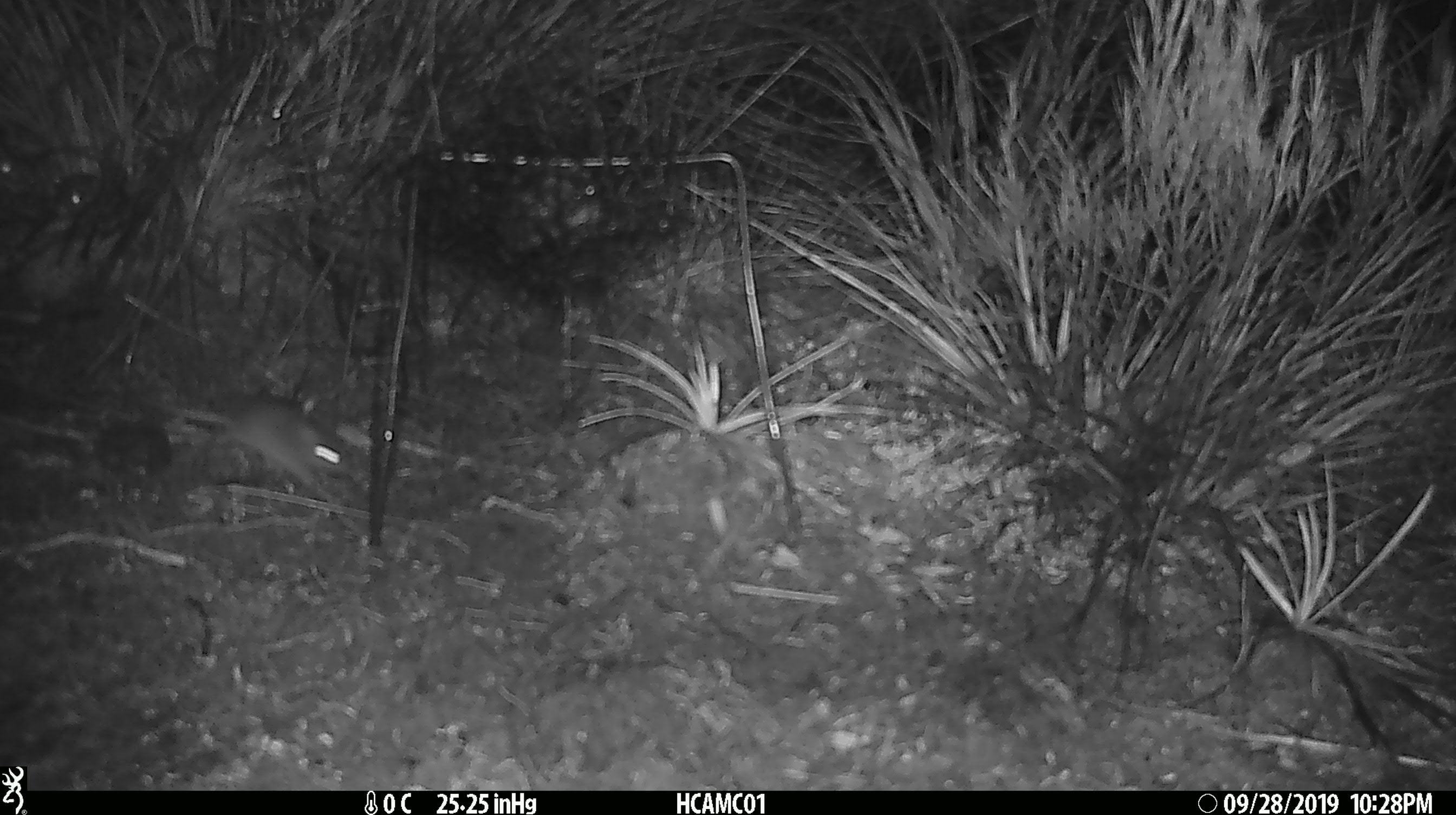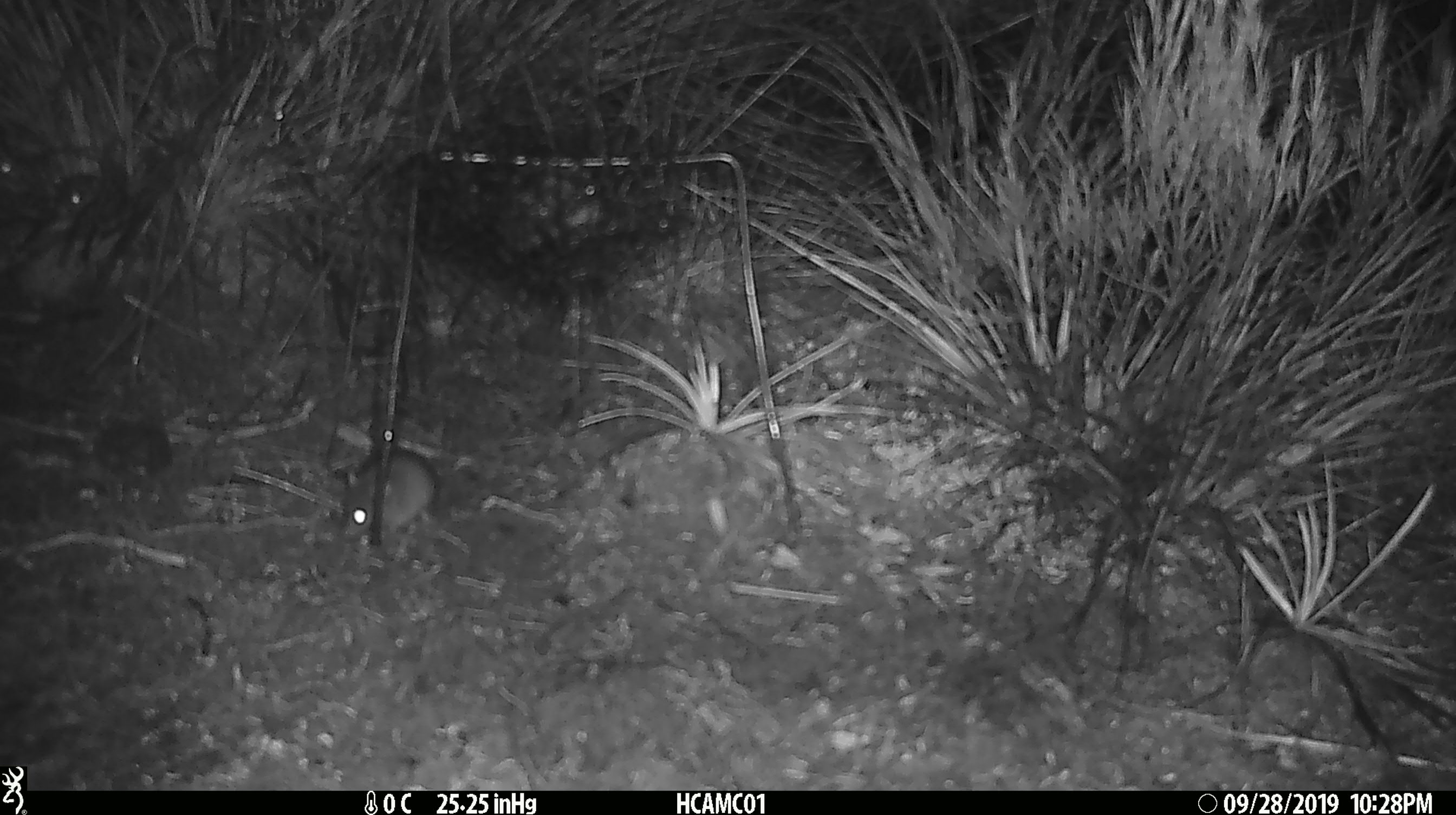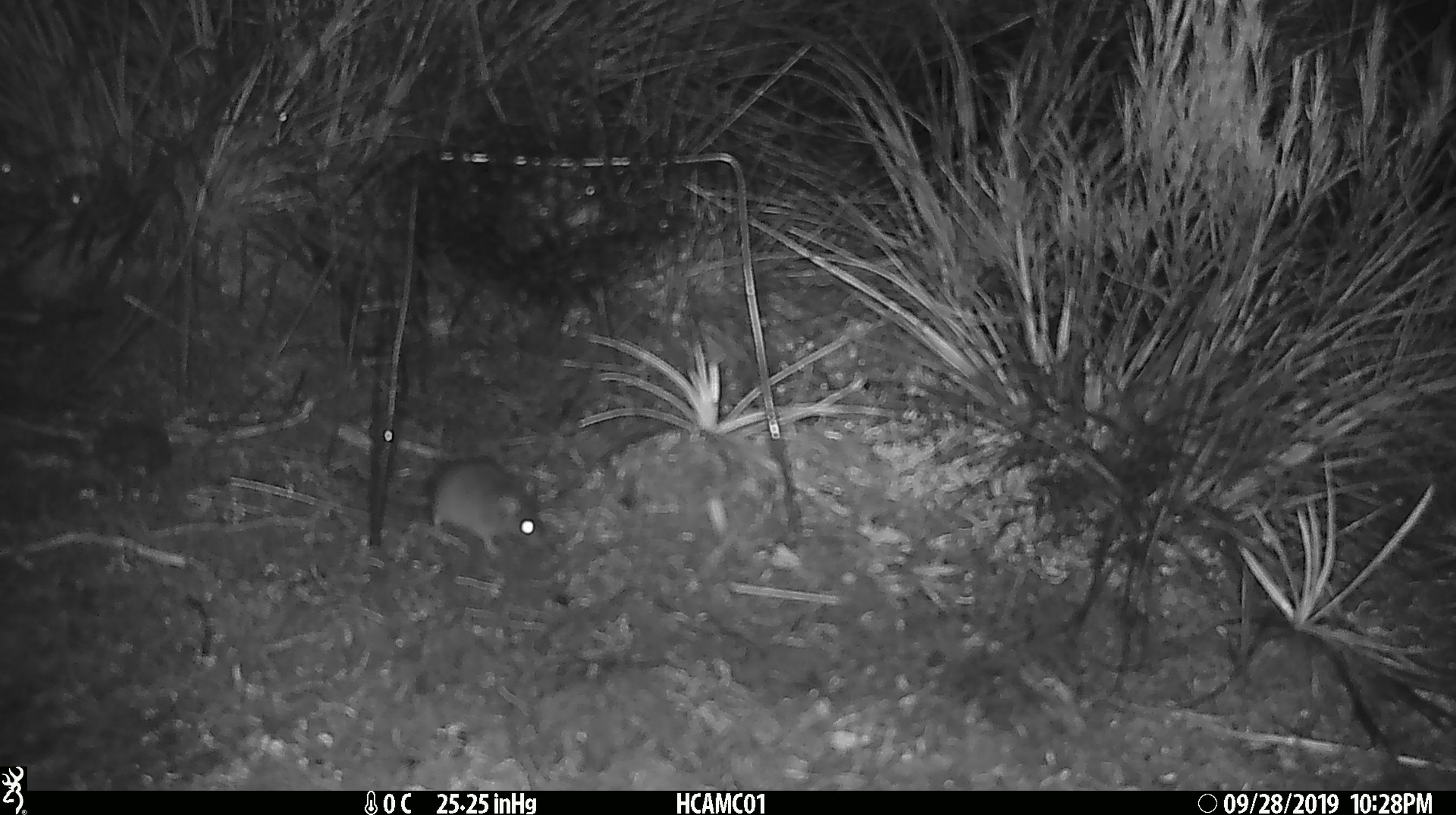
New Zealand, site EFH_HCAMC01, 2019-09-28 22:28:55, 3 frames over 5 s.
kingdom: Animalia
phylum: Chordata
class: Mammalia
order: Rodentia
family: Muridae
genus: Mus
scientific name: Mus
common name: mouse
Mouse (Mus).